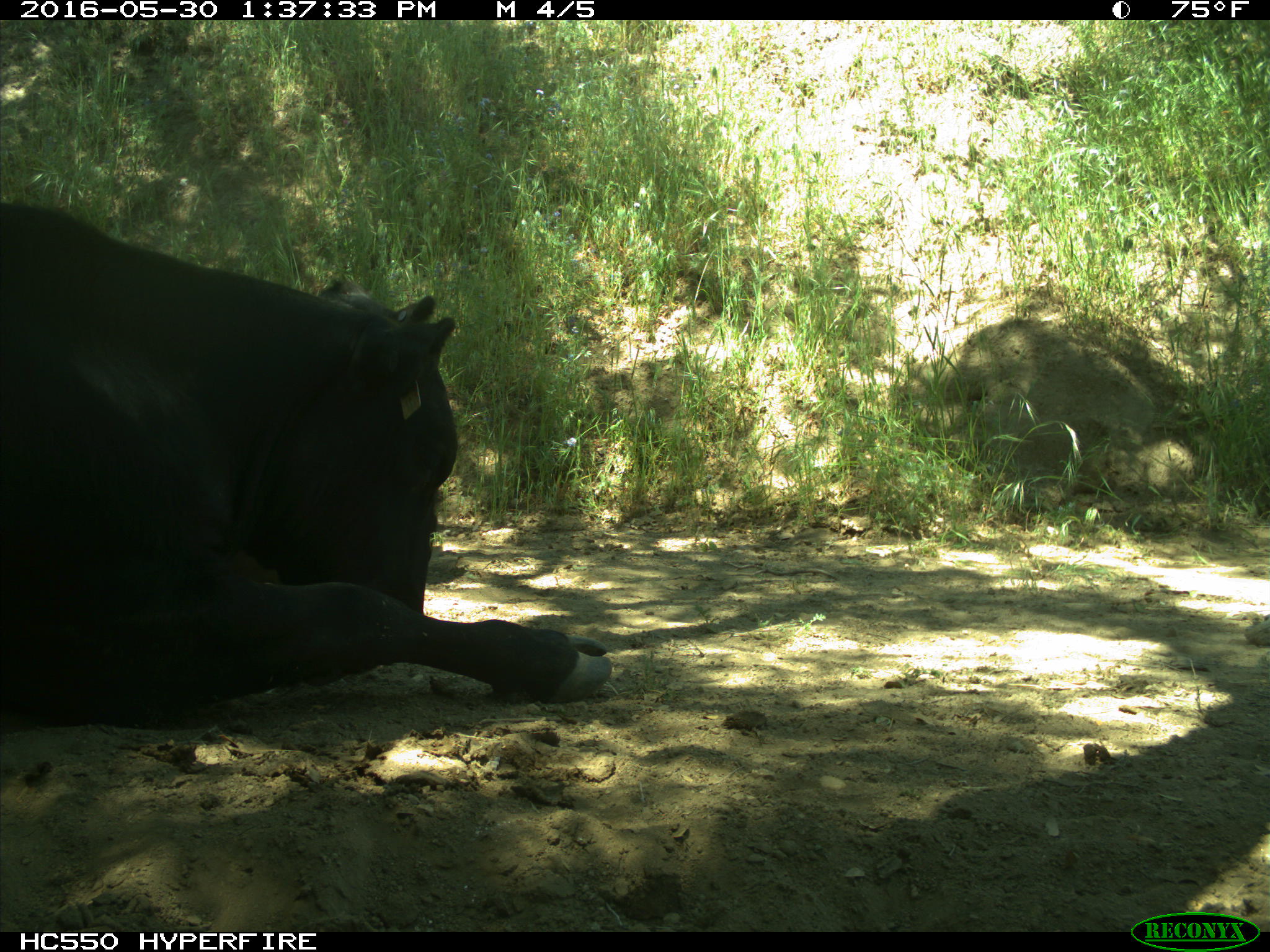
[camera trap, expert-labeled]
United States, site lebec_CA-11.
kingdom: Animalia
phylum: Chordata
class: Mammalia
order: Artiodactyla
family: Bovidae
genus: Bos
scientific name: Bos taurus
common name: domestic cow